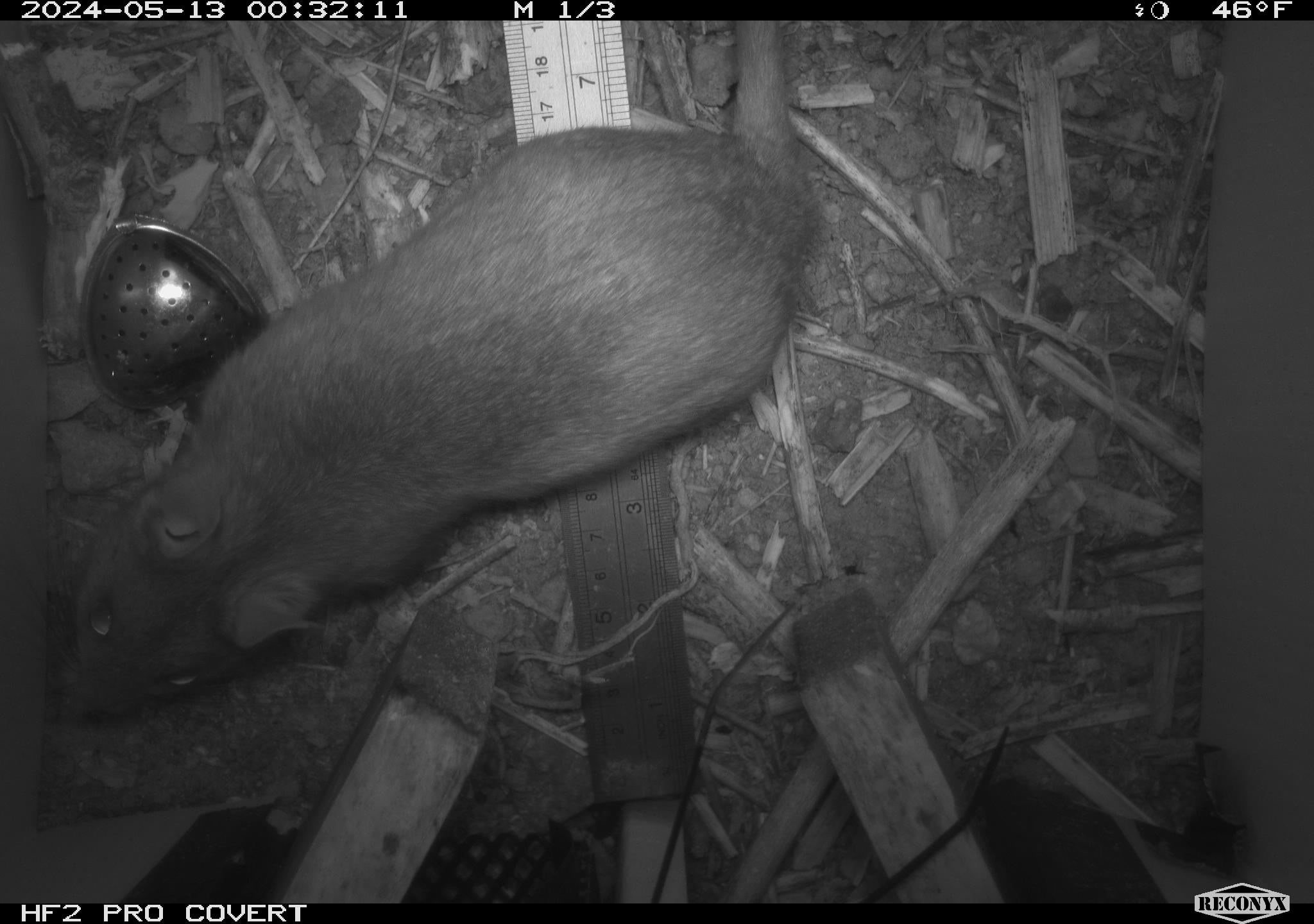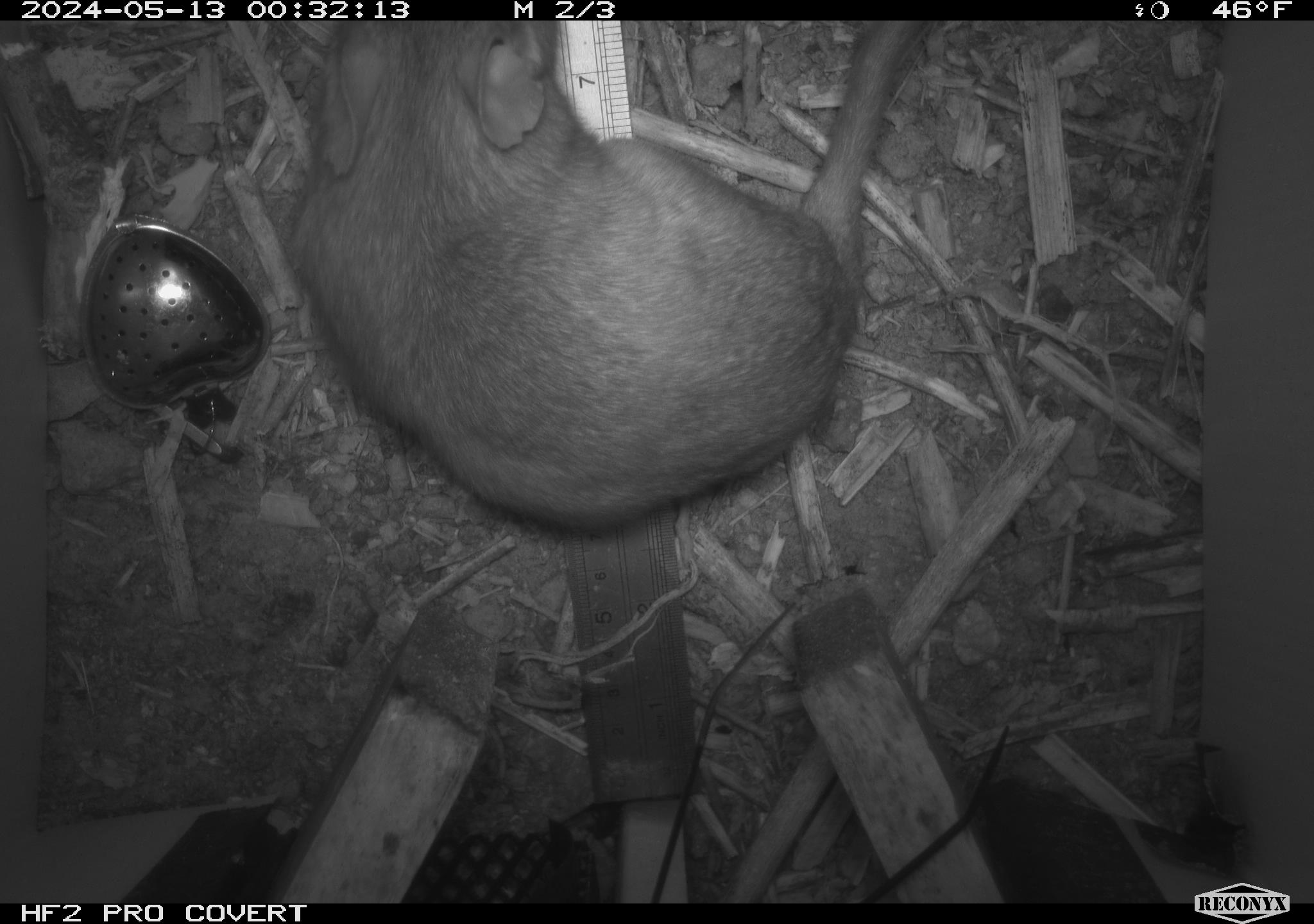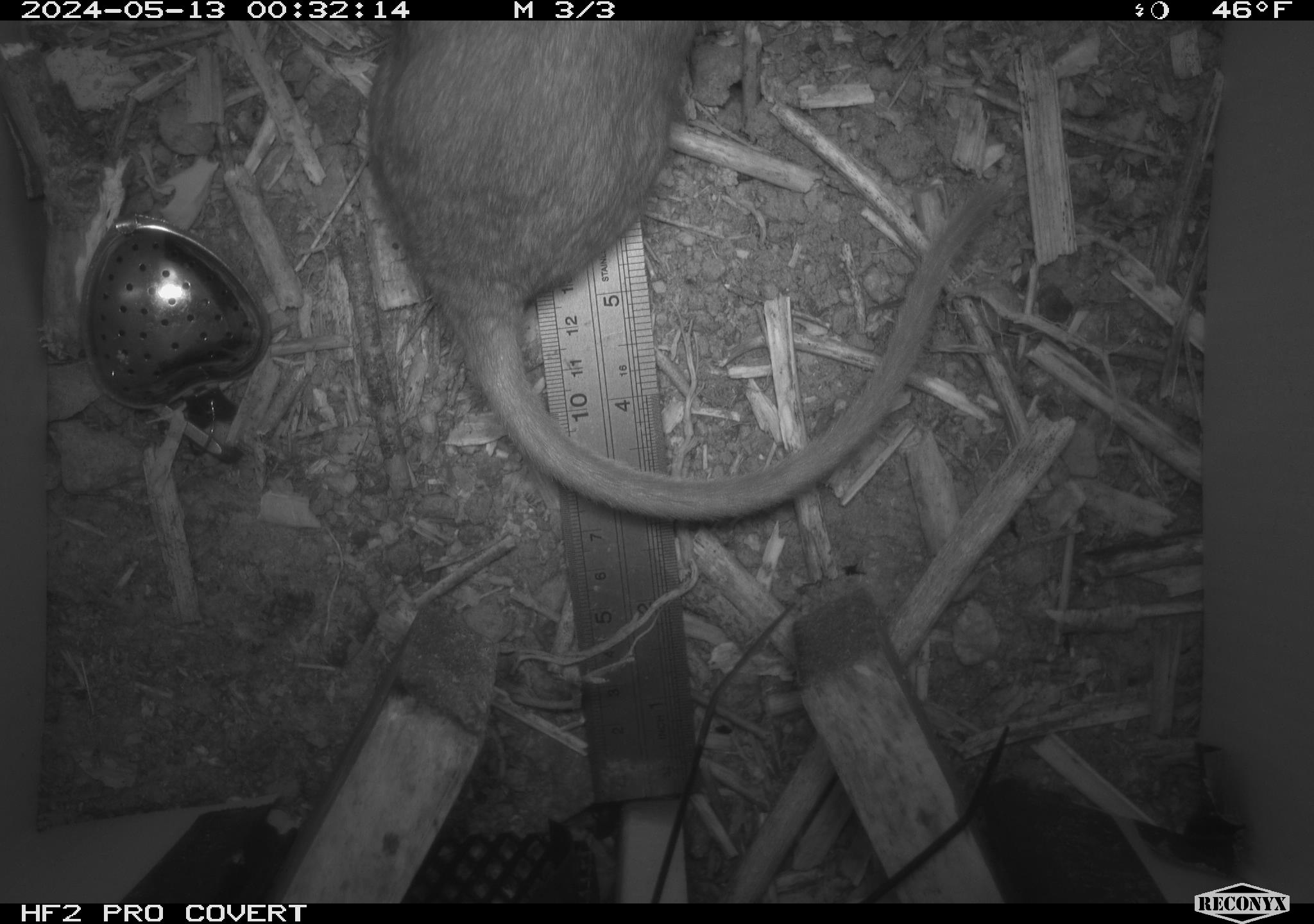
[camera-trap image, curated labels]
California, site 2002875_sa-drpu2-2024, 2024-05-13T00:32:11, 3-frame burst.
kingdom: Animalia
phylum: Chordata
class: Mammalia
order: Rodentia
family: Cricetidae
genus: Neotoma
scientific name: Neotoma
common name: pack rat or woodrat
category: neotoma species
Neotoma species (pack rat or woodrat) (Neotoma).